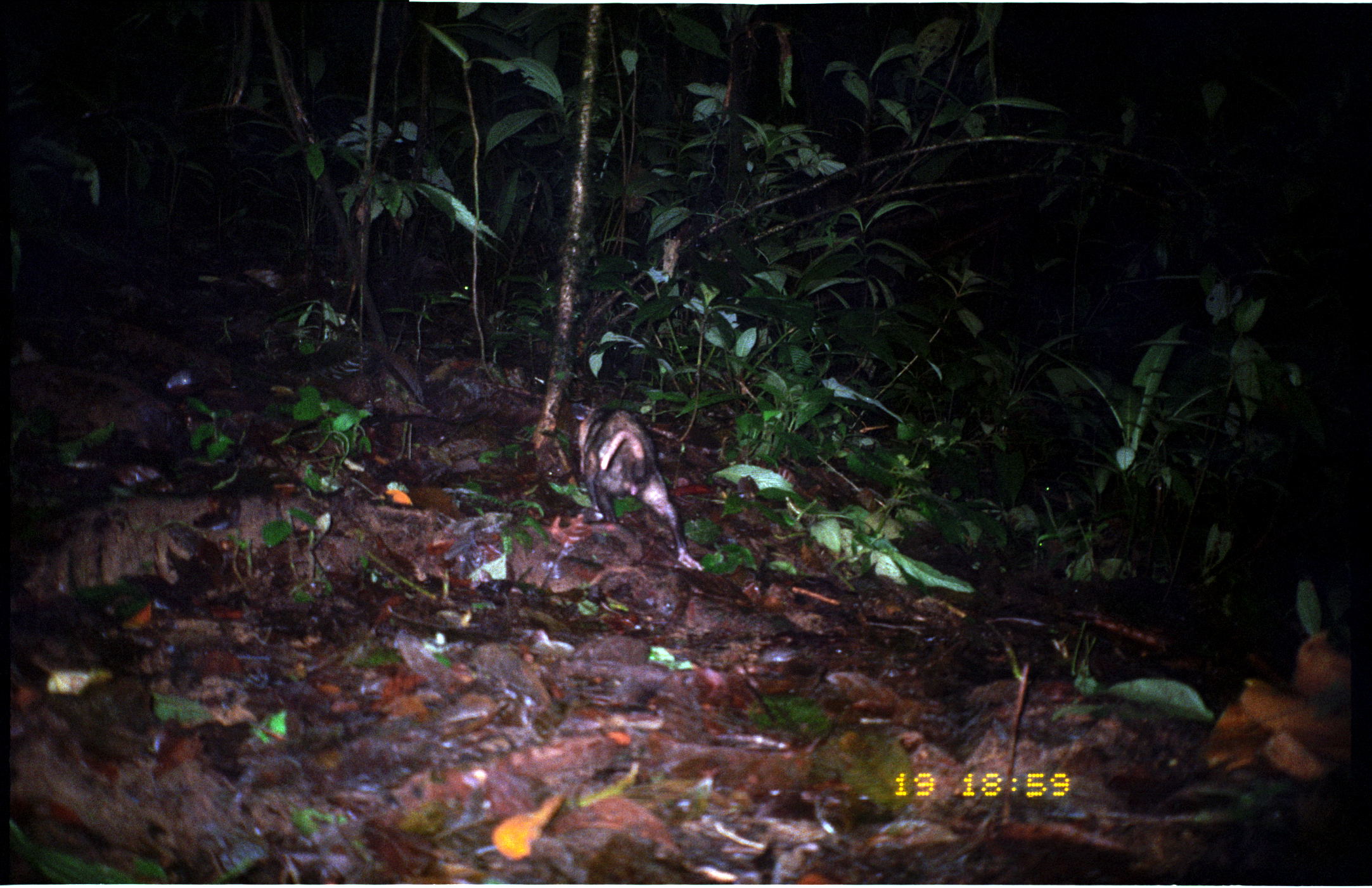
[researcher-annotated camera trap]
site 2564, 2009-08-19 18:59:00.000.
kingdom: Animalia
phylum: Chordata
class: Mammalia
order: Didelphimorphia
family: Didelphidae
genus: Didelphis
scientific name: Didelphis marsupialis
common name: southern opossum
Didelphis marsupialis (southern opossum).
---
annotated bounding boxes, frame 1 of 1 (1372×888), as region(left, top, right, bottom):
didelphis marsupialis: region(571, 402, 704, 571)